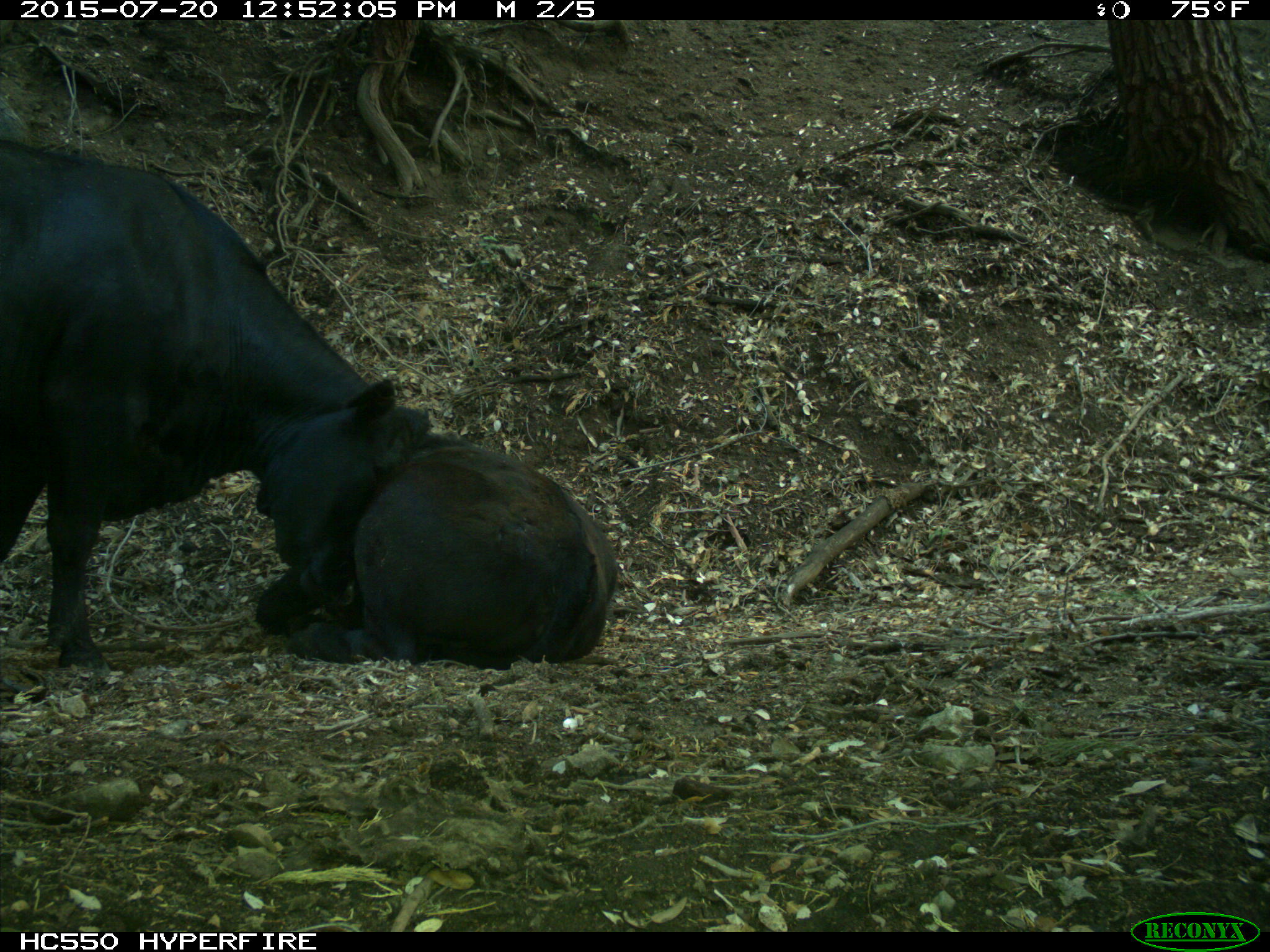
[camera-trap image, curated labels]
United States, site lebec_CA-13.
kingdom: Animalia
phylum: Chordata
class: Mammalia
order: Artiodactyla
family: Bovidae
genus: Bos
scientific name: Bos taurus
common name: domestic cow